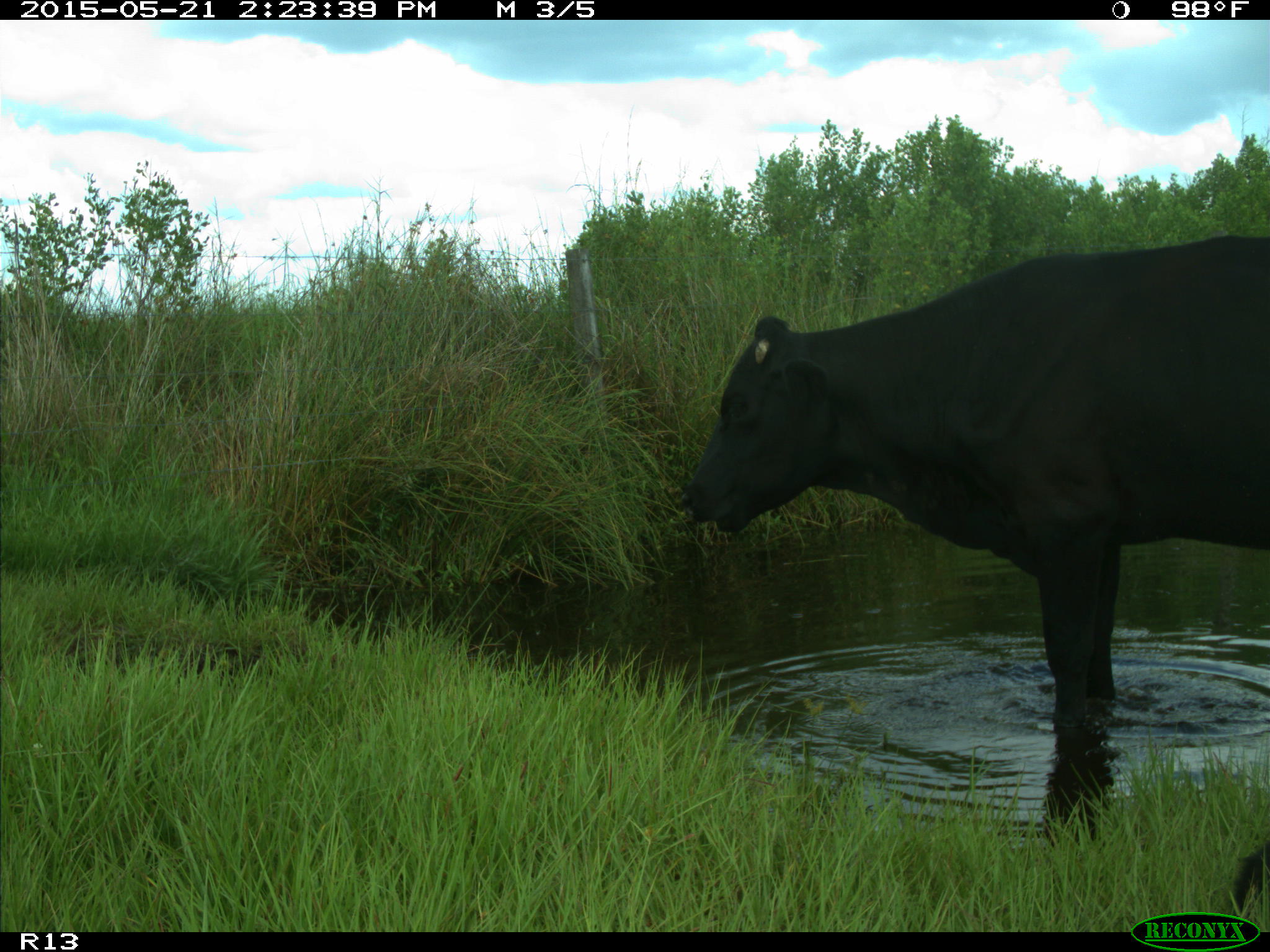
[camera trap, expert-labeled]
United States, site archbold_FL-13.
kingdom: Animalia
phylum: Chordata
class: Mammalia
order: Artiodactyla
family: Bovidae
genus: Bos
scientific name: Bos taurus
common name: domestic cow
Bos taurus (domestic cow).